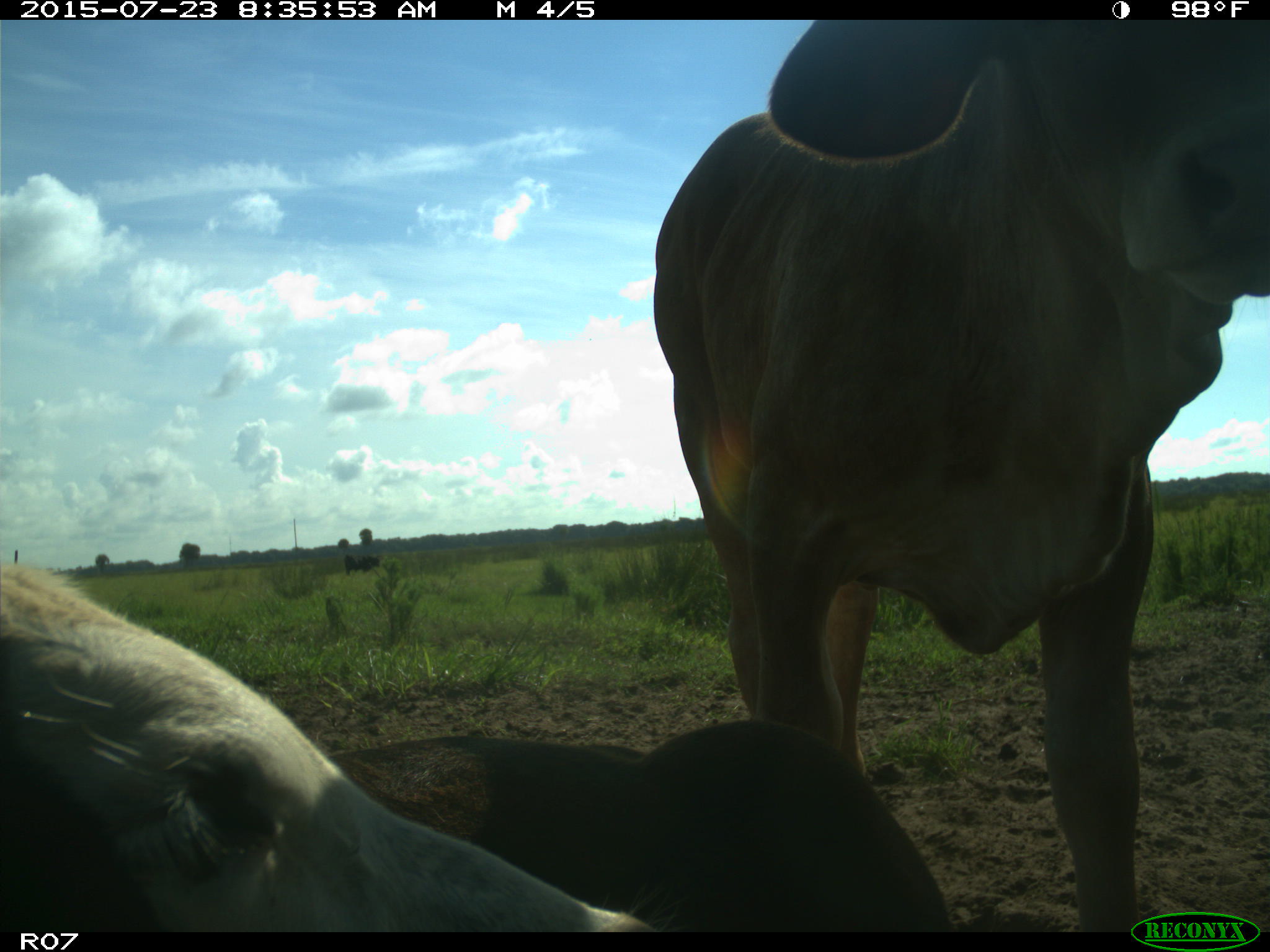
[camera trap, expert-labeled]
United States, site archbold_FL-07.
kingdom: Animalia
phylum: Chordata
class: Mammalia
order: Artiodactyla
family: Bovidae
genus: Bos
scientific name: Bos taurus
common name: domestic cow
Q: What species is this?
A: Bos taurus (domestic cow).